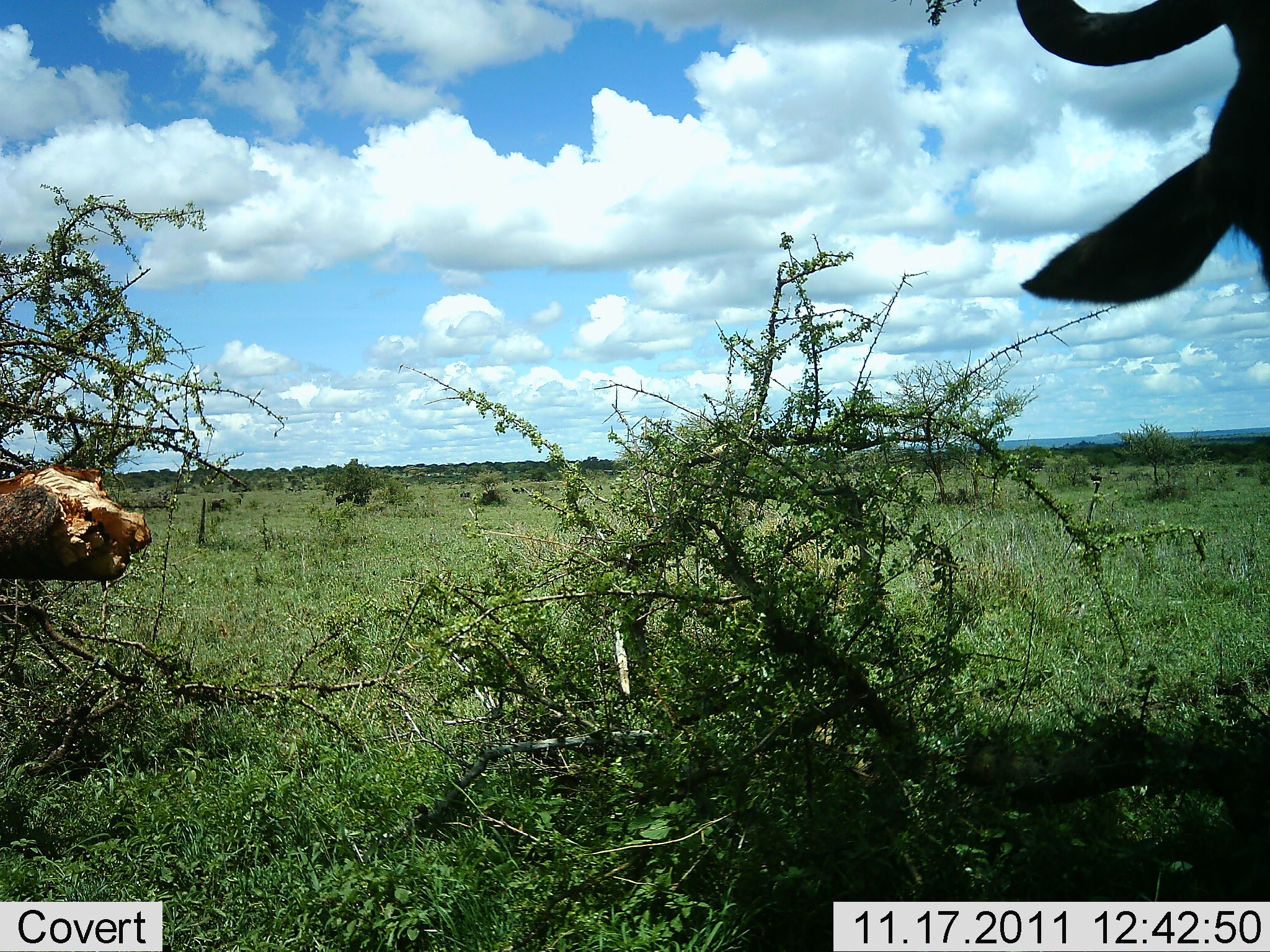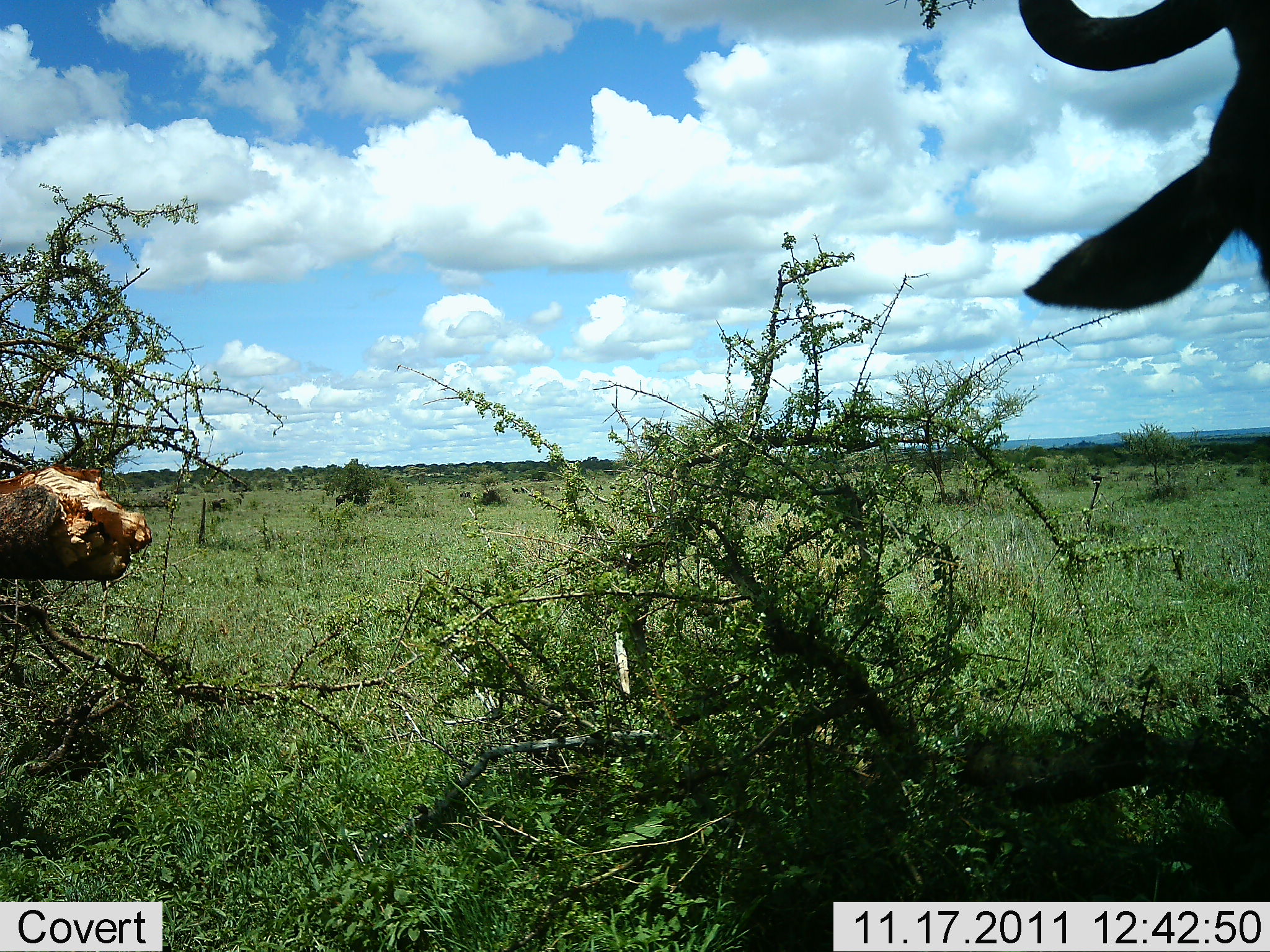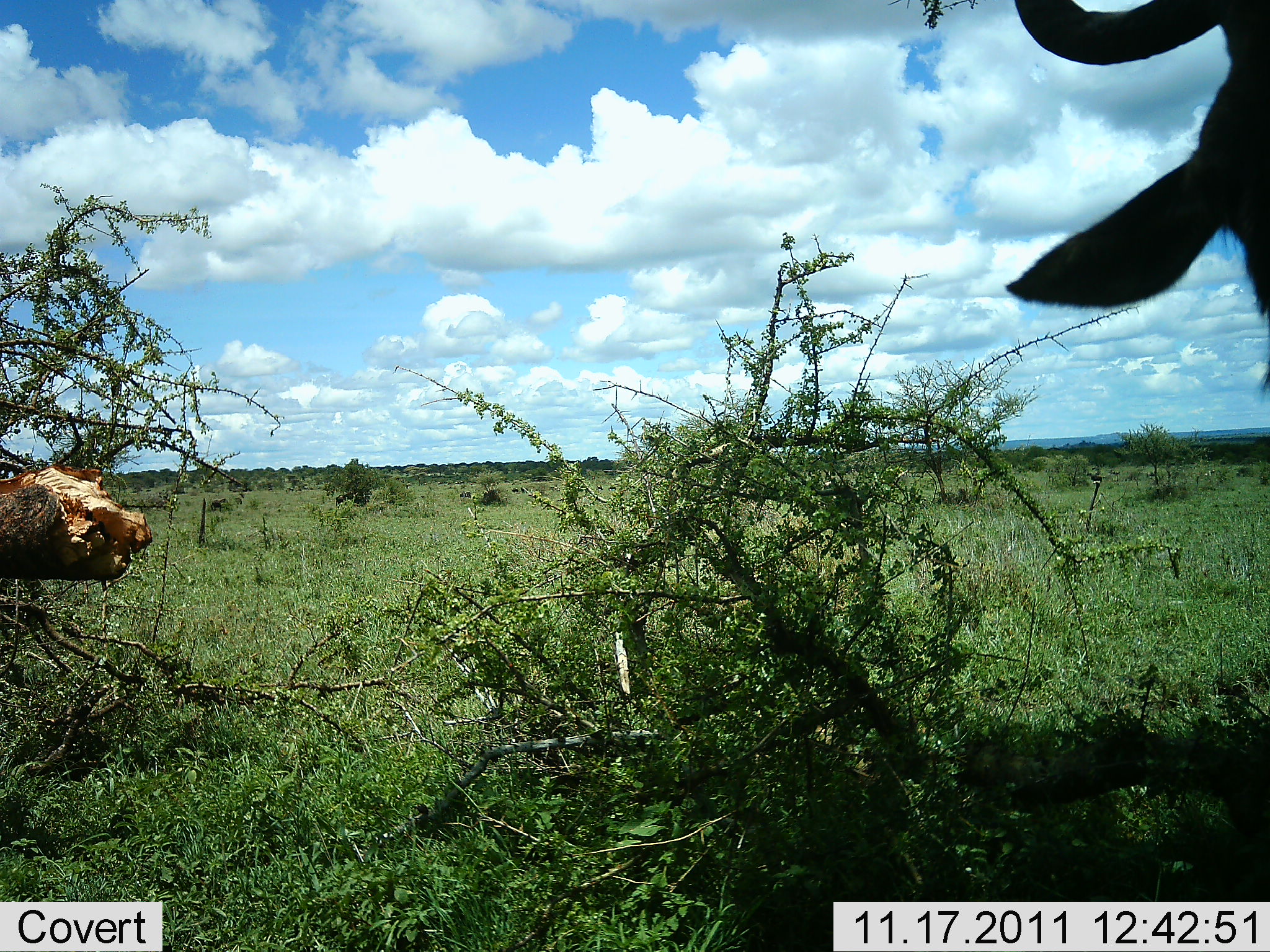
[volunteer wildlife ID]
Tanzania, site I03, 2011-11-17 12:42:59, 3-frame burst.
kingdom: Animalia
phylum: Chordata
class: Mammalia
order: Artiodactyla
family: Bovidae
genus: Connochaetes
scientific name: Connochaetes taurinus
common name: blue wildebeest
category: wildebeest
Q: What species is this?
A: Wildebeest (blue wildebeest) (Connochaetes taurinus).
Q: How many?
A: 1.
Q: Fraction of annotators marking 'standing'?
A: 100%.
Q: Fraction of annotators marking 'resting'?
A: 0%.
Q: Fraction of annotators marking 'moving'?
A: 0%.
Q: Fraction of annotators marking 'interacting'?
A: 0%.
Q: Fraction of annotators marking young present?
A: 0%.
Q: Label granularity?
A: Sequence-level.